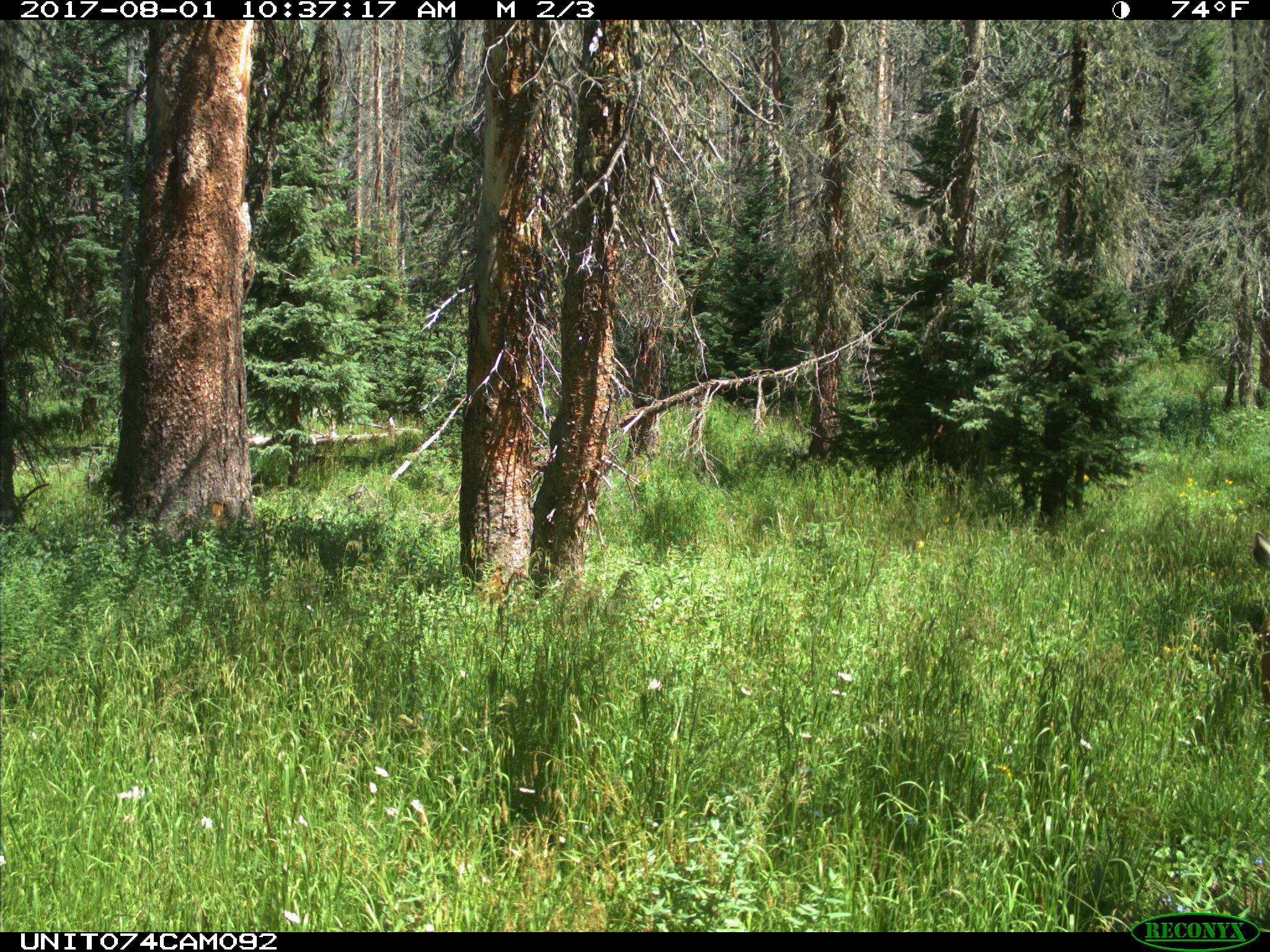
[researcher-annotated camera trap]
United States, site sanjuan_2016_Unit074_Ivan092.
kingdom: Animalia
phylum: Chordata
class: Mammalia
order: Artiodactyla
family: Cervidae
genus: Odocoileus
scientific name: Odocoileus hemionus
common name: mule deer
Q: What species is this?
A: Odocoileus hemionus (mule deer).